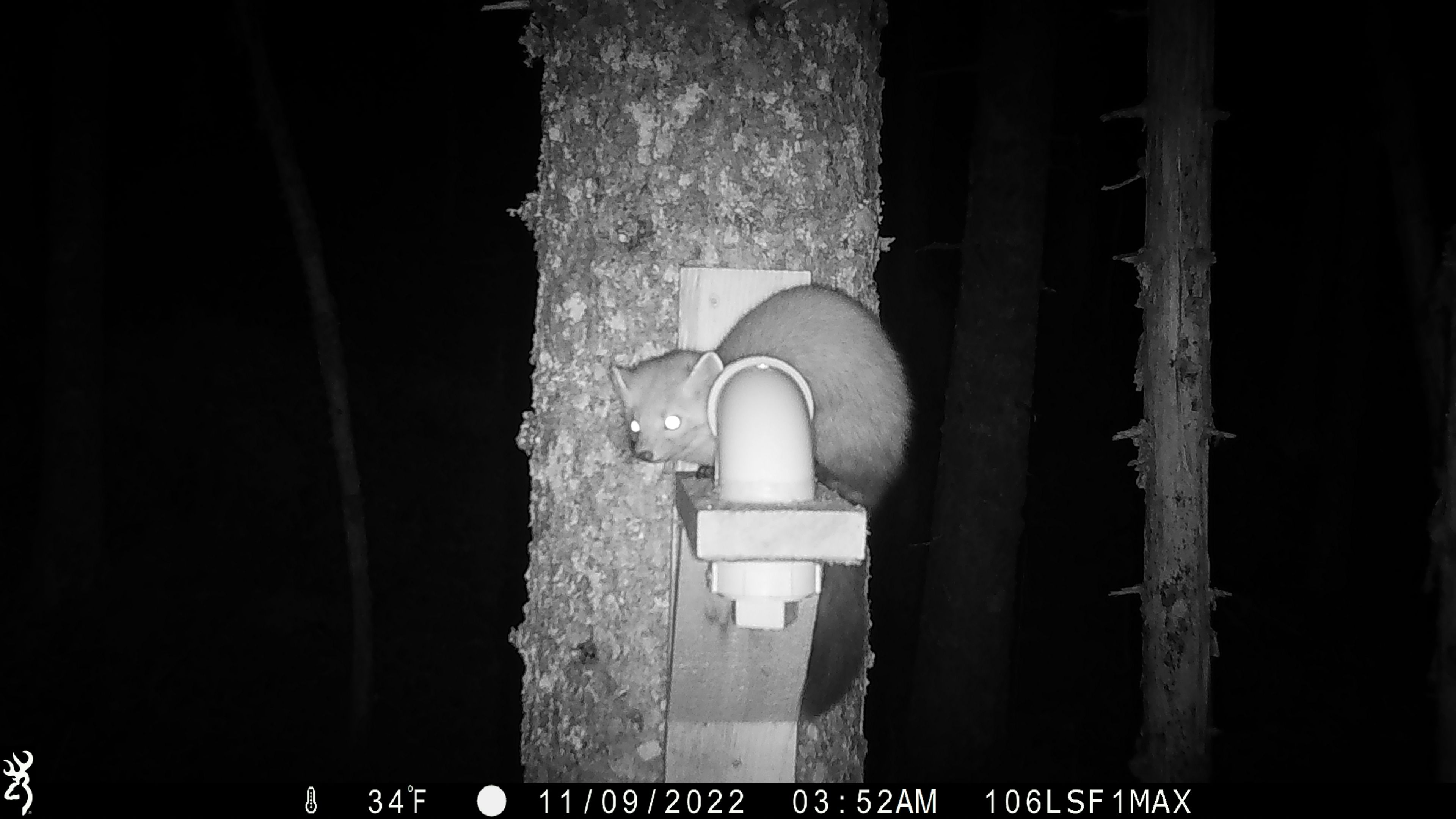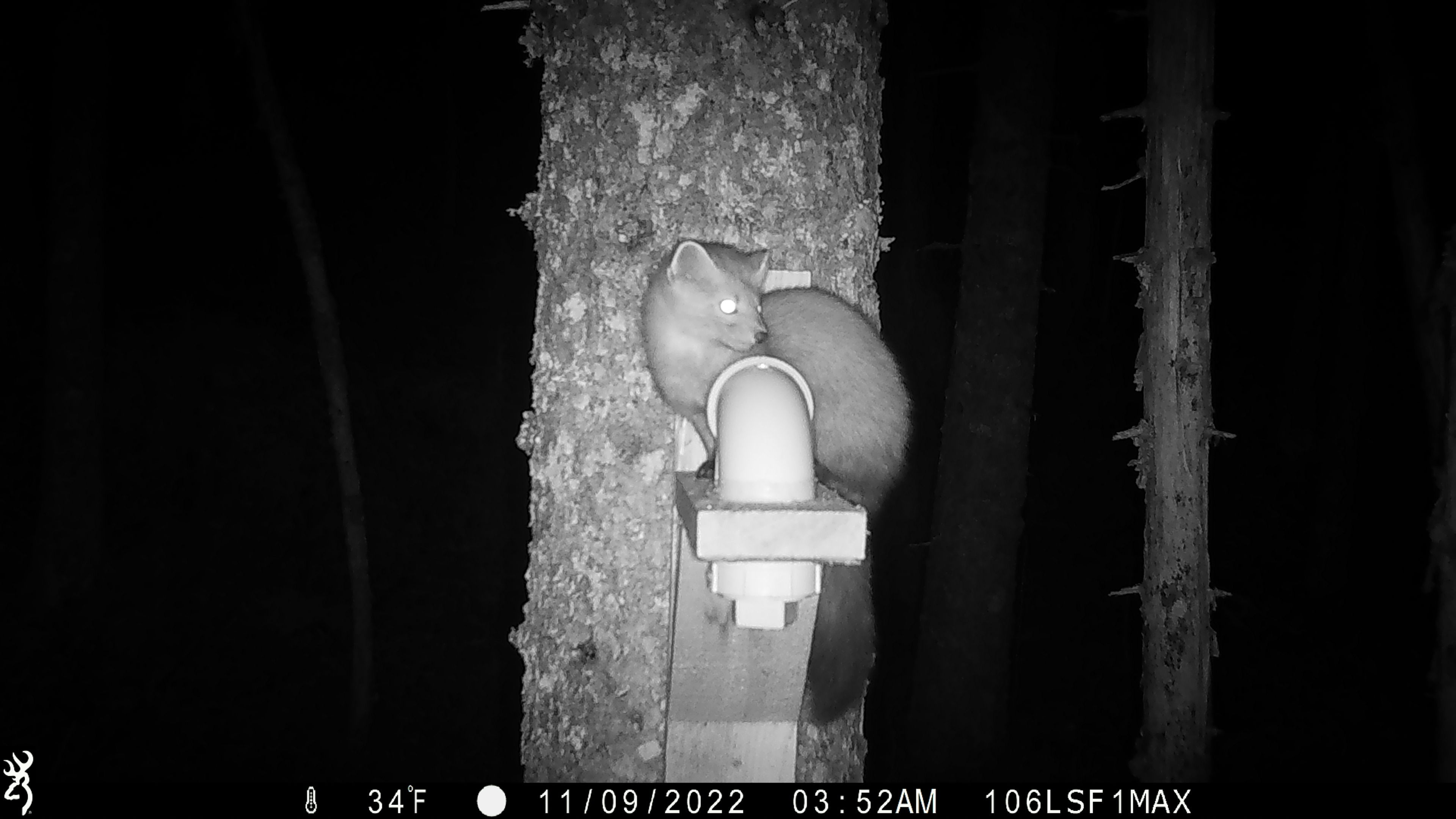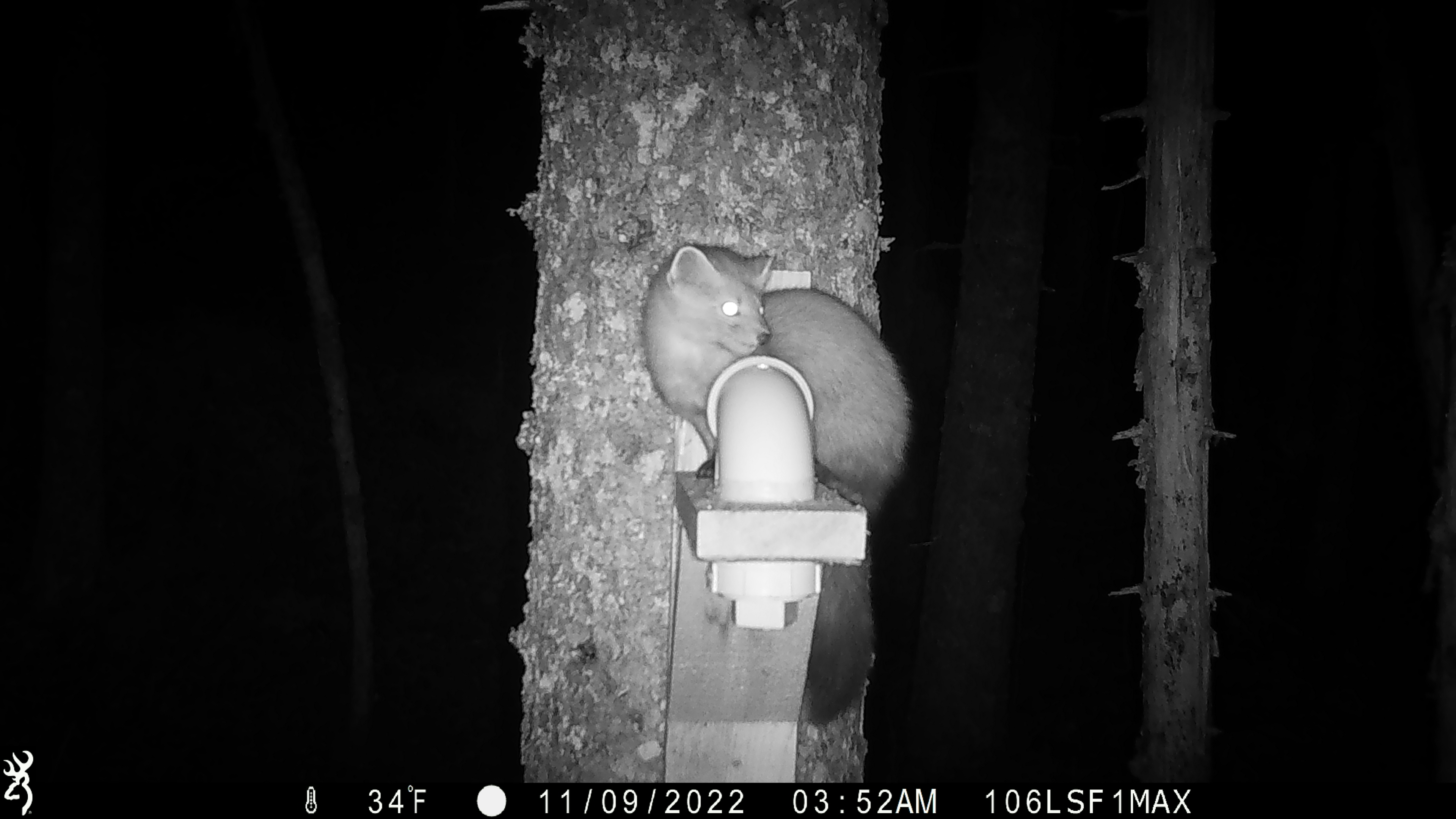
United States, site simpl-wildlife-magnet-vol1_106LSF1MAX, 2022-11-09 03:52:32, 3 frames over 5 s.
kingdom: Animalia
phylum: Chordata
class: Mammalia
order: Carnivora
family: Mustelidae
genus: Martes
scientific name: Martes americana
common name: american marten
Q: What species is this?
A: American marten (Martes americana).